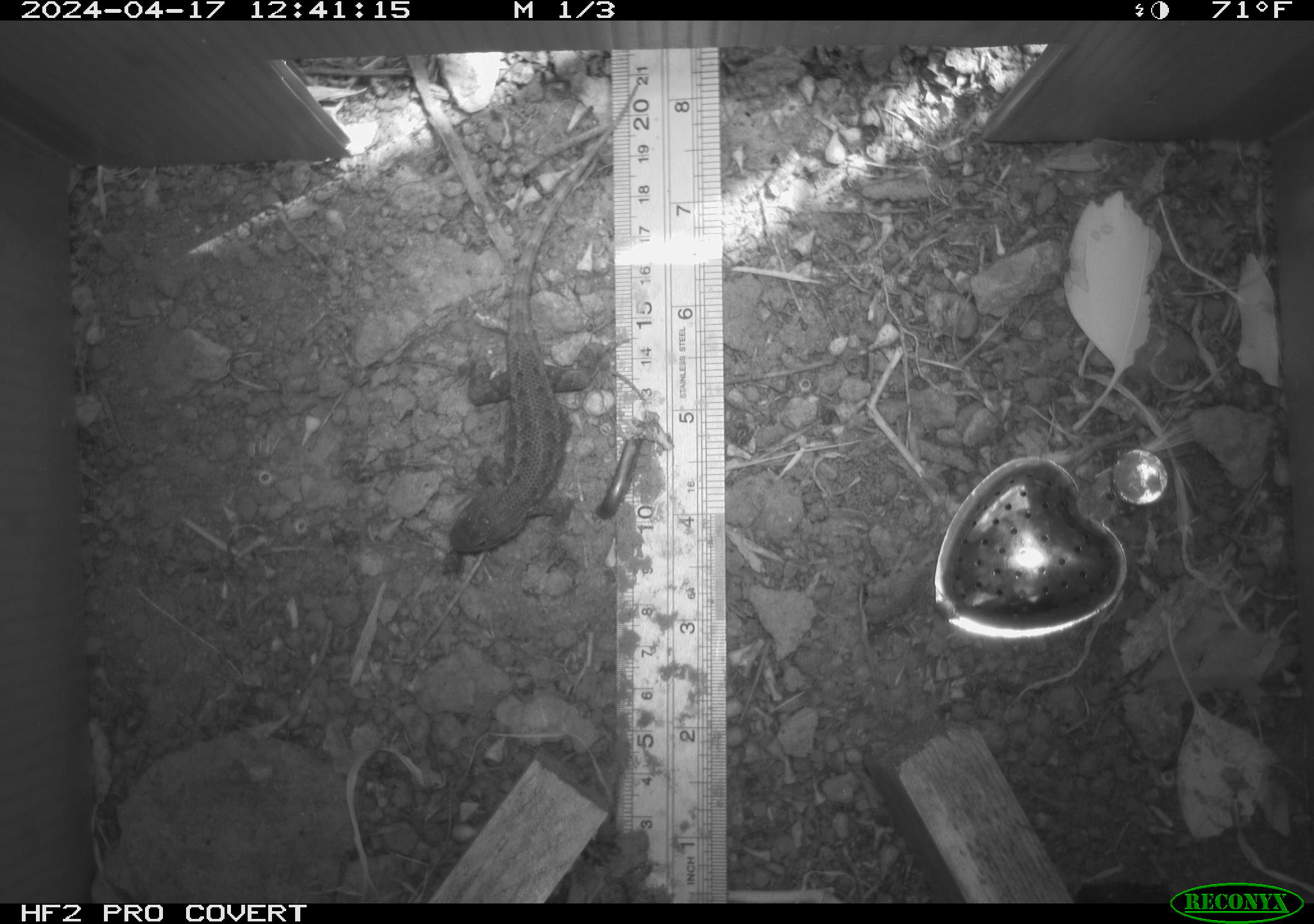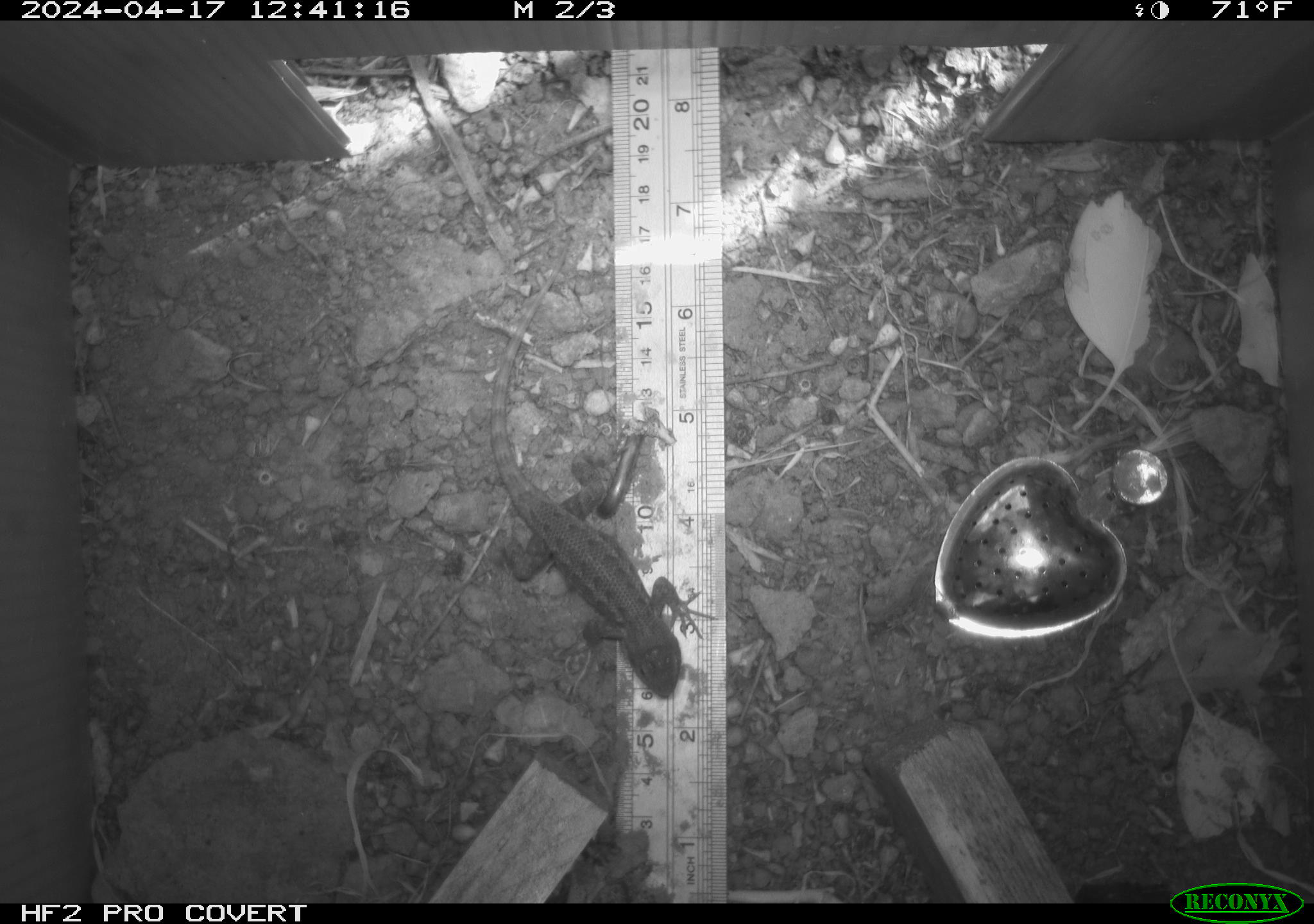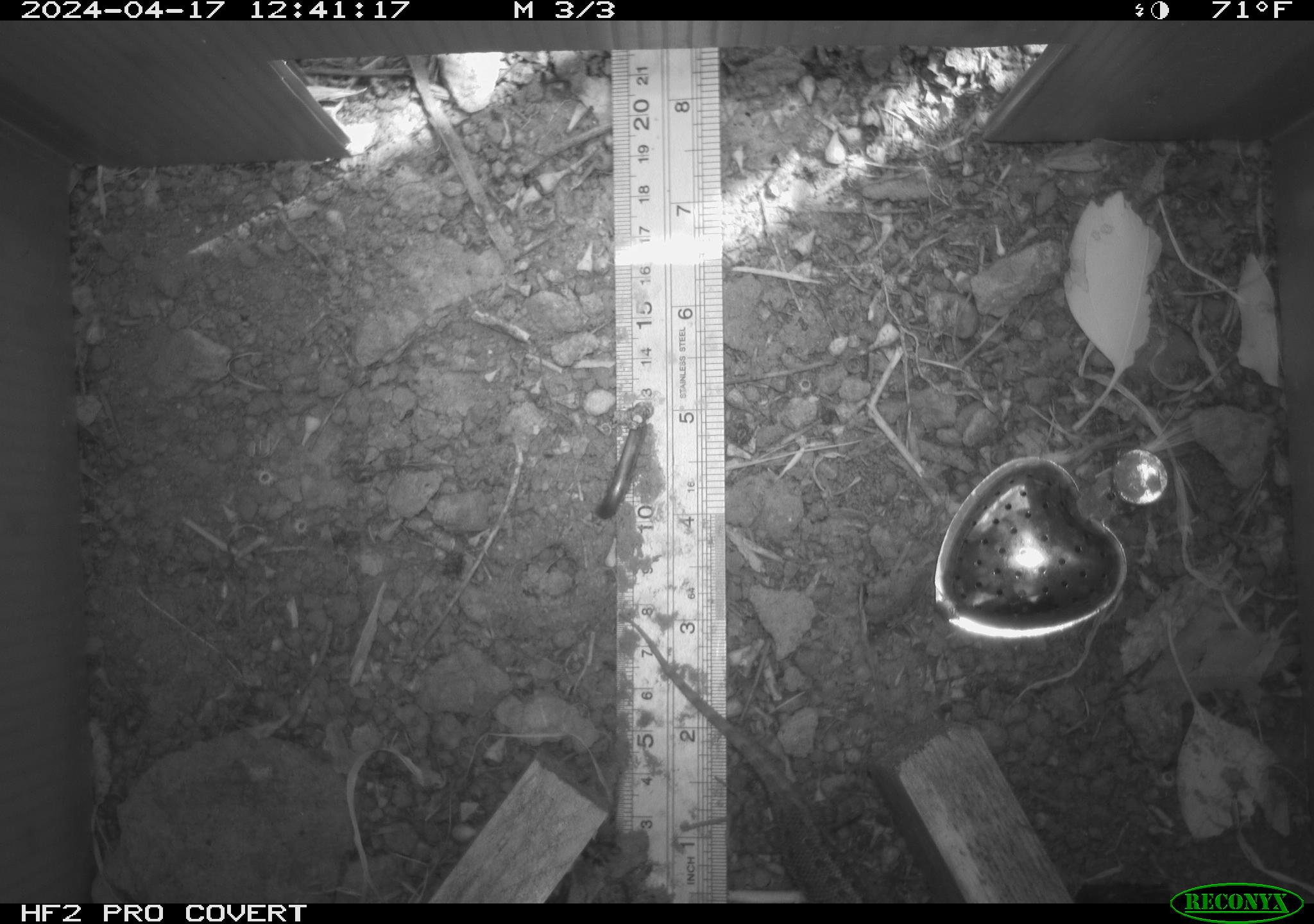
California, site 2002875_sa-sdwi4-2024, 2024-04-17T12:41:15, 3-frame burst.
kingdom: Animalia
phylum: Chordata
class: Reptilia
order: Squamata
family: Phrynosomatidae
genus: Sceloporus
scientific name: Sceloporus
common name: spiny lizards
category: sceloporus species